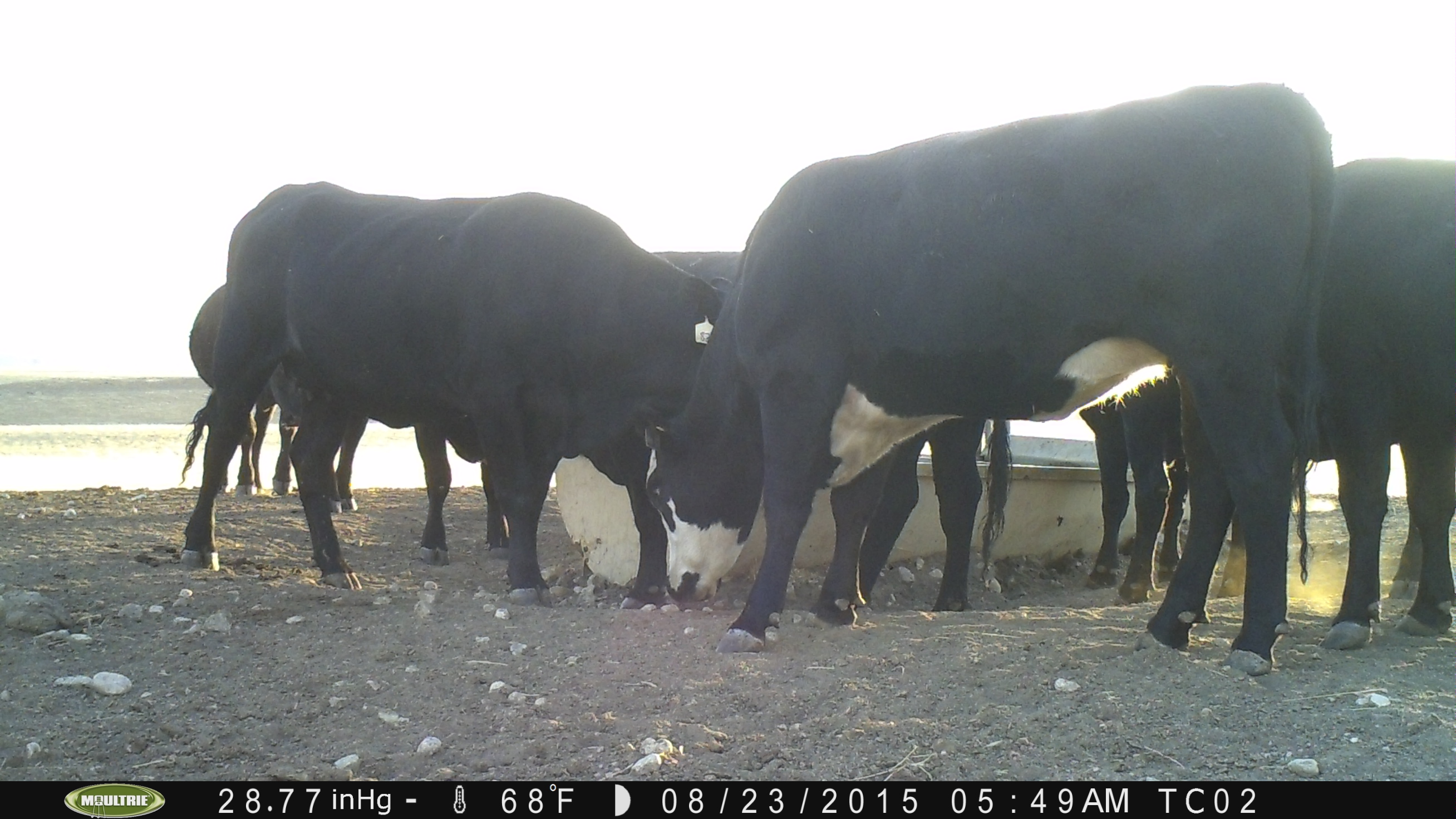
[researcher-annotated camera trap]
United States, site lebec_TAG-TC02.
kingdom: Animalia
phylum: Chordata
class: Mammalia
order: Artiodactyla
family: Bovidae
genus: Bos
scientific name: Bos taurus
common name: domestic cow